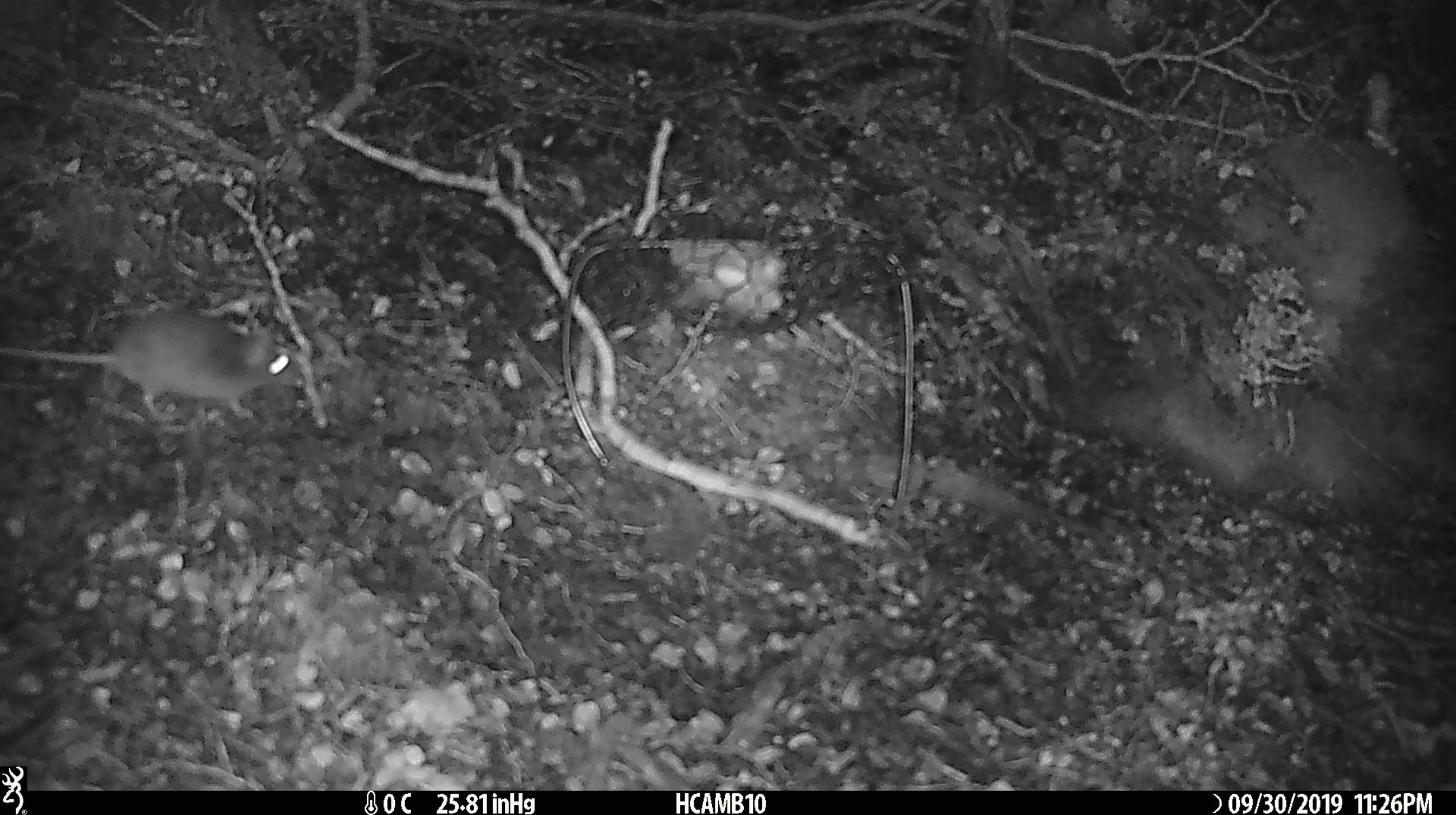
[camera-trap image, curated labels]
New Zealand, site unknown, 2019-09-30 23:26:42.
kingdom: Animalia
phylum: Chordata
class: Mammalia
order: Rodentia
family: Muridae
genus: Mus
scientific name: Mus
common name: mouse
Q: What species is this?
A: Mouse (Mus).